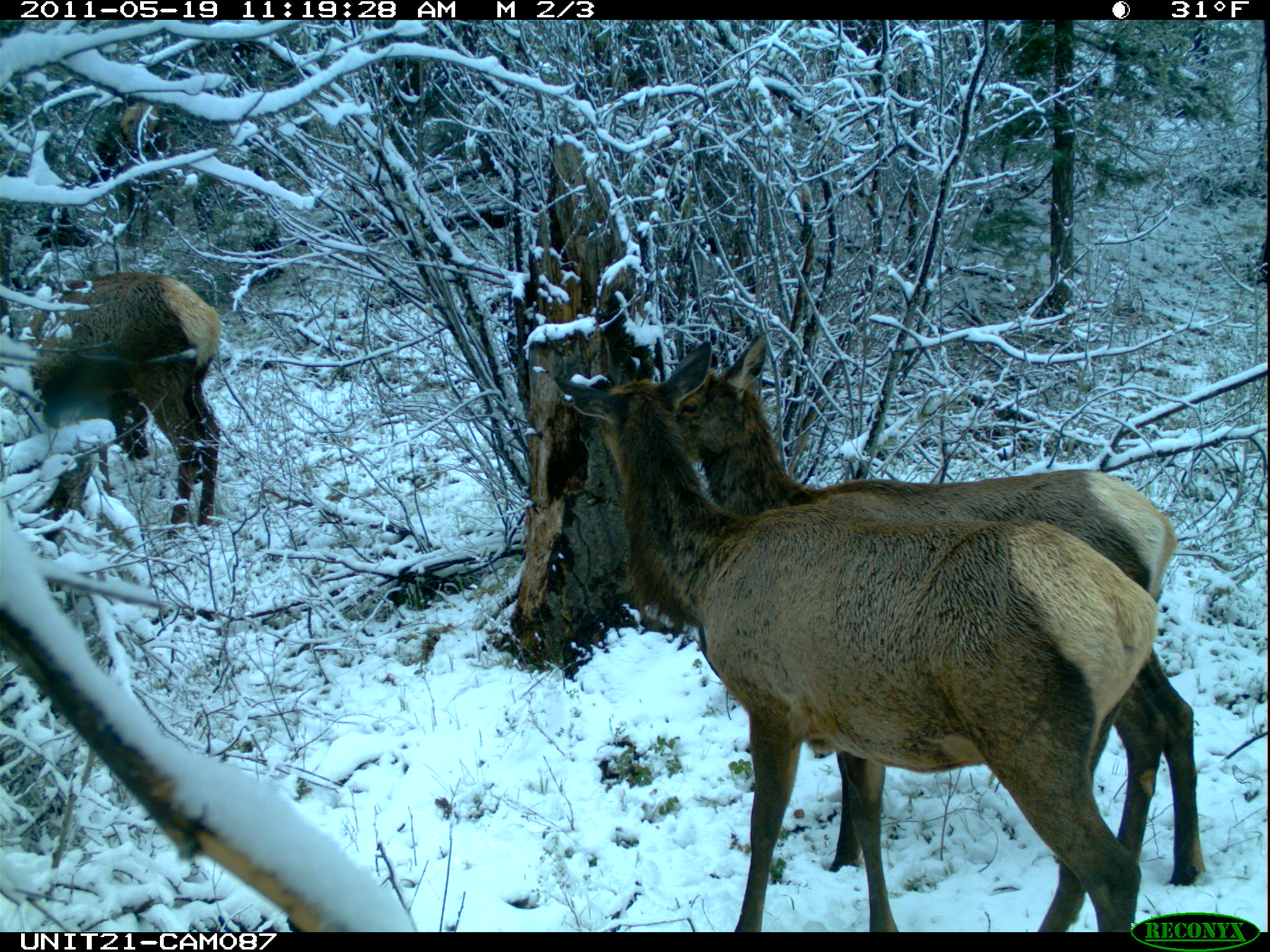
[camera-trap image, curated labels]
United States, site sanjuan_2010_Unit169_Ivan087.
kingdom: Animalia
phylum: Chordata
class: Mammalia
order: Artiodactyla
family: Cervidae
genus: Cervus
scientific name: Cervus elaphus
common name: red deer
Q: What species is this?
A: Cervus elaphus (red deer).